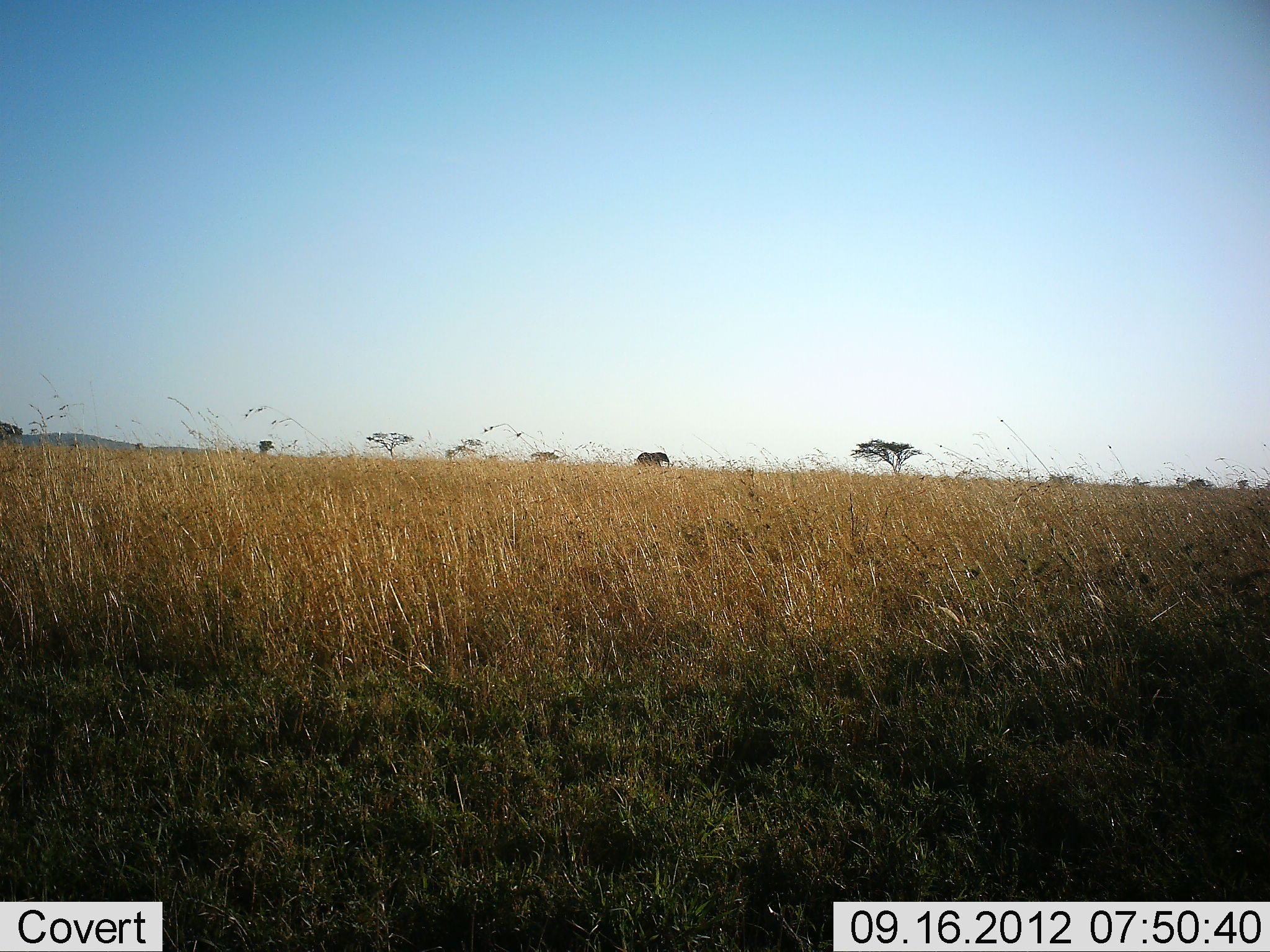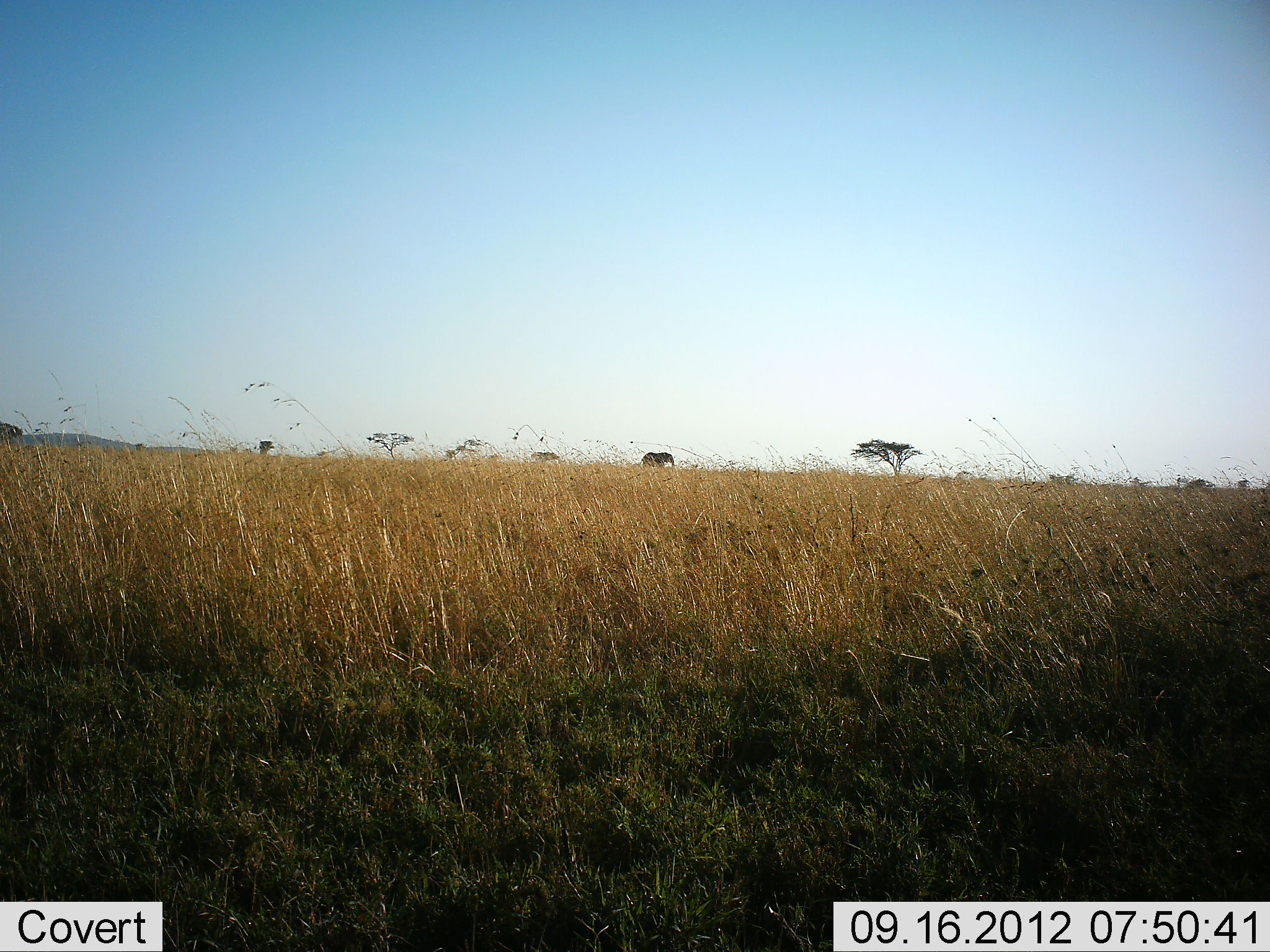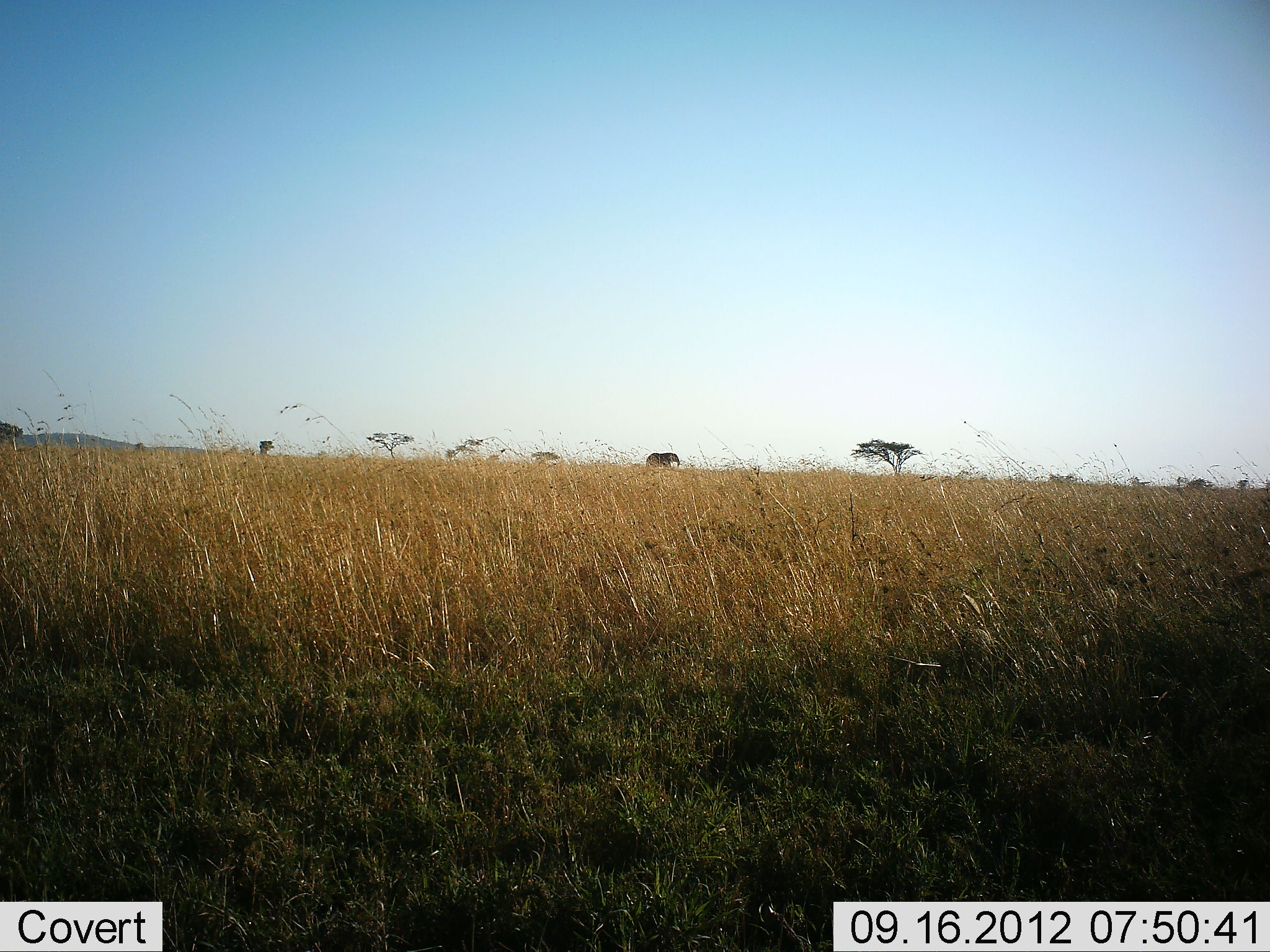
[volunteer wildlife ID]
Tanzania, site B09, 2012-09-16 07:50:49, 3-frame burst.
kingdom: Animalia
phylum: Chordata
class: Mammalia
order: Proboscidea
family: Elephantidae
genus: Loxodonta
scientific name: Loxodonta africana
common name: african bush elephant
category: elephant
Elephant (african bush elephant) (Loxodonta africana), count 1. Behavior (volunteer vote fractions): standing 10%, resting 0%, moving 90%, interacting 0%. Young present (vote fraction): 0%. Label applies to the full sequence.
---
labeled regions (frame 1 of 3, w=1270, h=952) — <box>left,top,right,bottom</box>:
animal: <box>636,451,669,467</box>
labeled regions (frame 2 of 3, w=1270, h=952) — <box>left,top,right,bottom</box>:
animal: <box>639,452,674,466</box>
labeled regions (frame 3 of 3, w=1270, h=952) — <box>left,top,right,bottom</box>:
animal: <box>646,452,680,467</box>